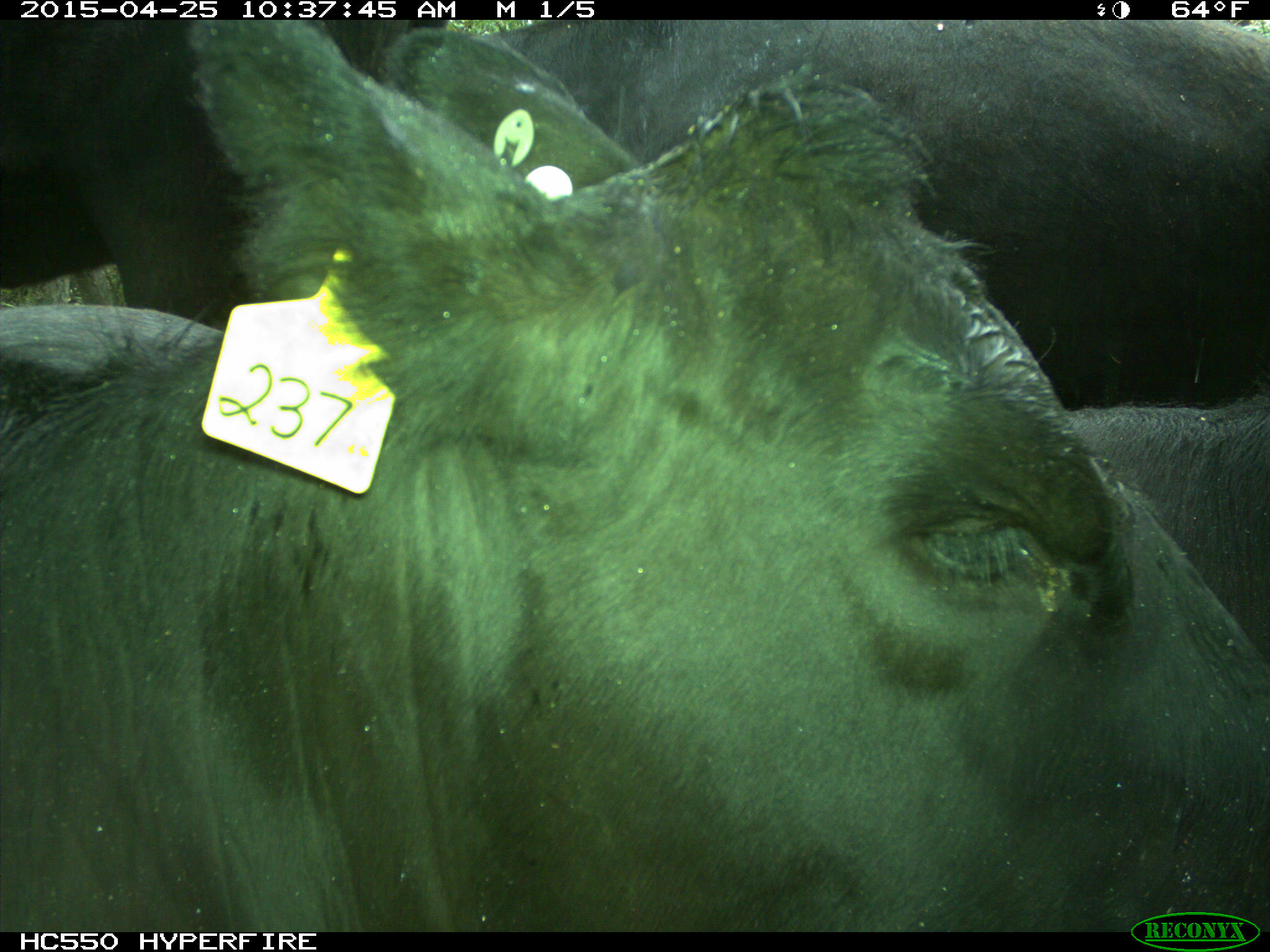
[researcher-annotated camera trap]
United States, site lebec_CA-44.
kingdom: Animalia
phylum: Chordata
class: Mammalia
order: Artiodactyla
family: Suidae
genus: Sus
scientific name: Sus scrofa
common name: wild boar